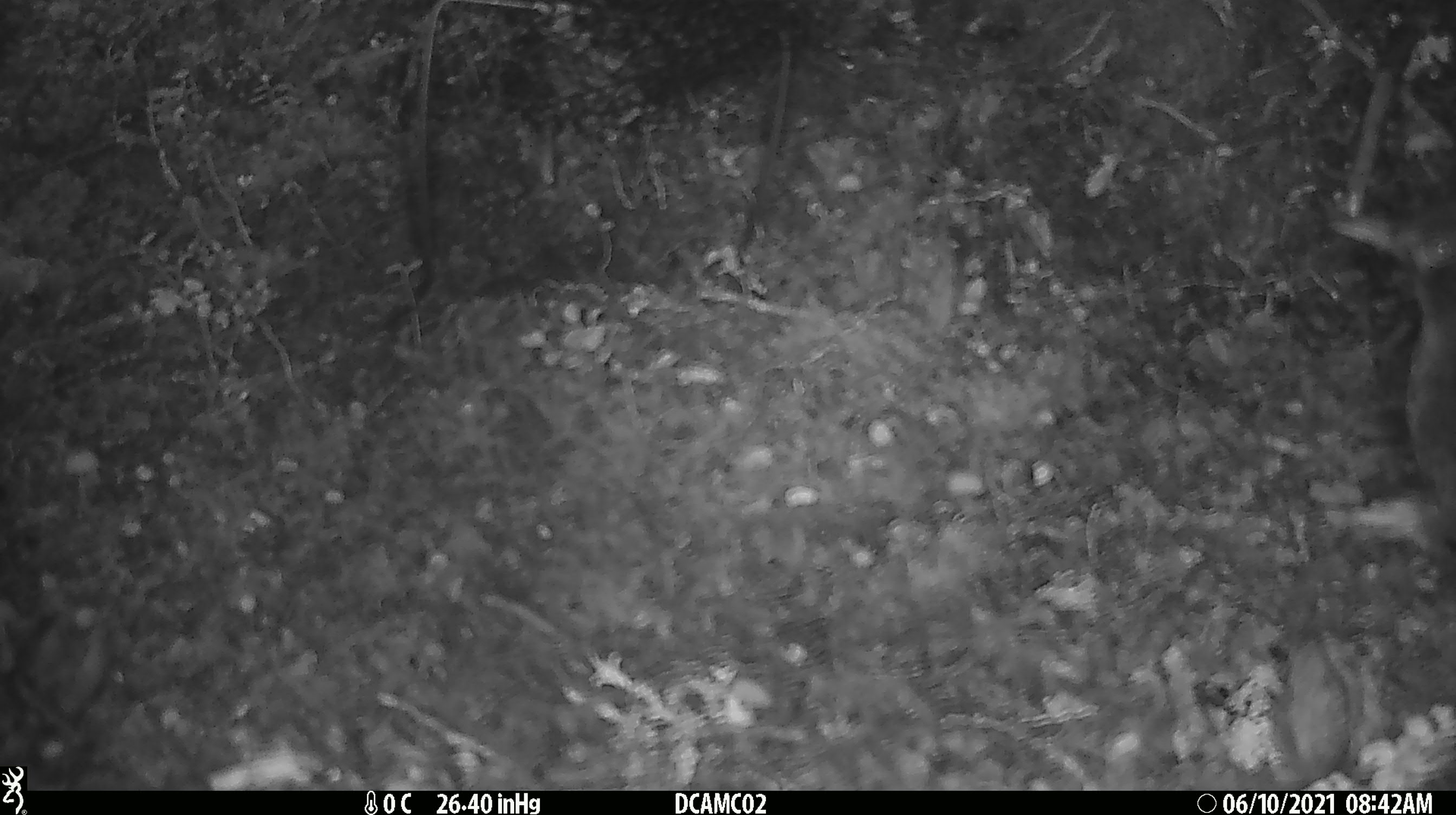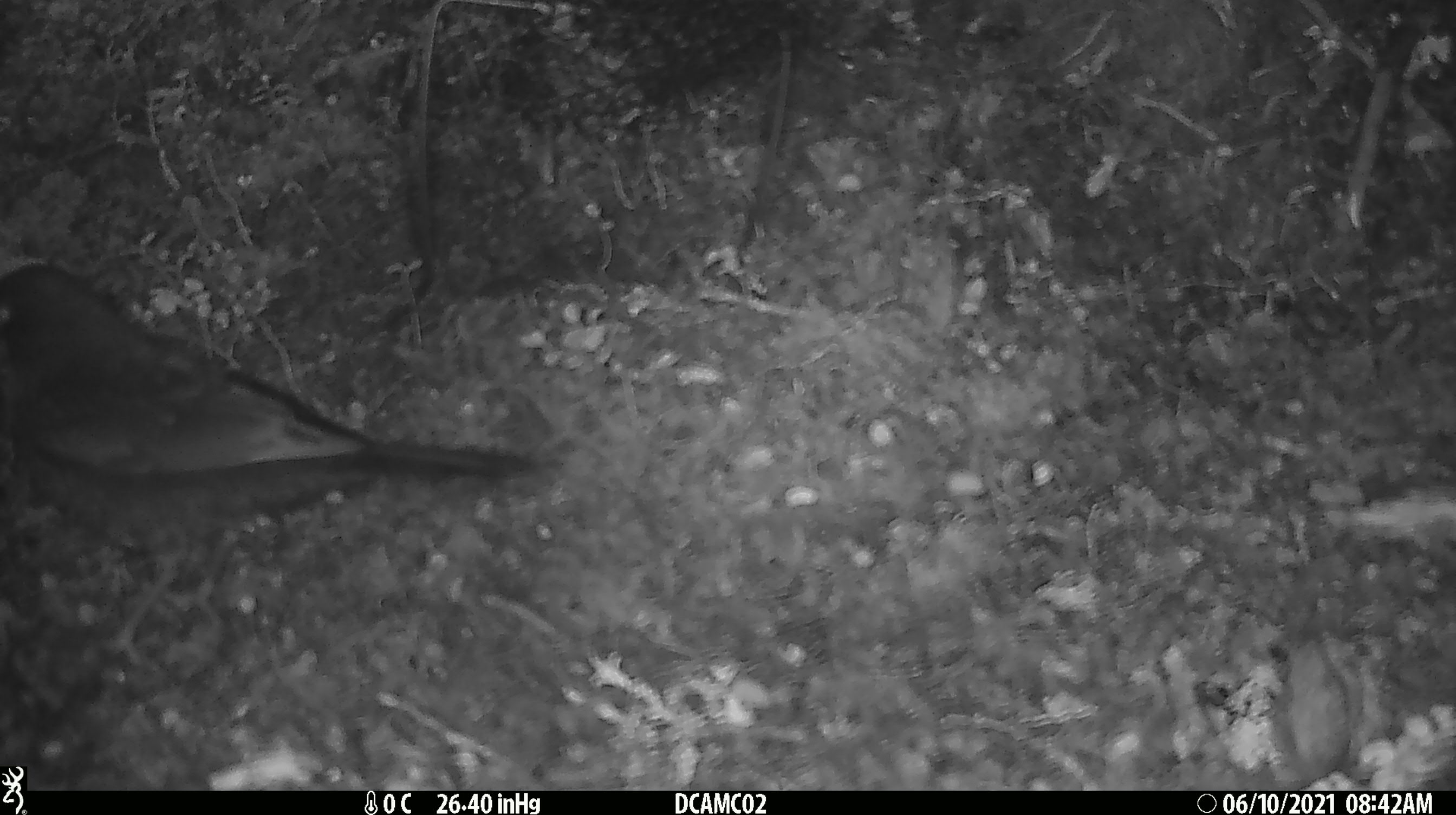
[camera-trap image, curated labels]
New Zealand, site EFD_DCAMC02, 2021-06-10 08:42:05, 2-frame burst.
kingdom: Animalia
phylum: Chordata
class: Aves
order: Passeriformes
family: Turdidae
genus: Turdus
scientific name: Turdus merula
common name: eurasian blackbird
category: blackbird